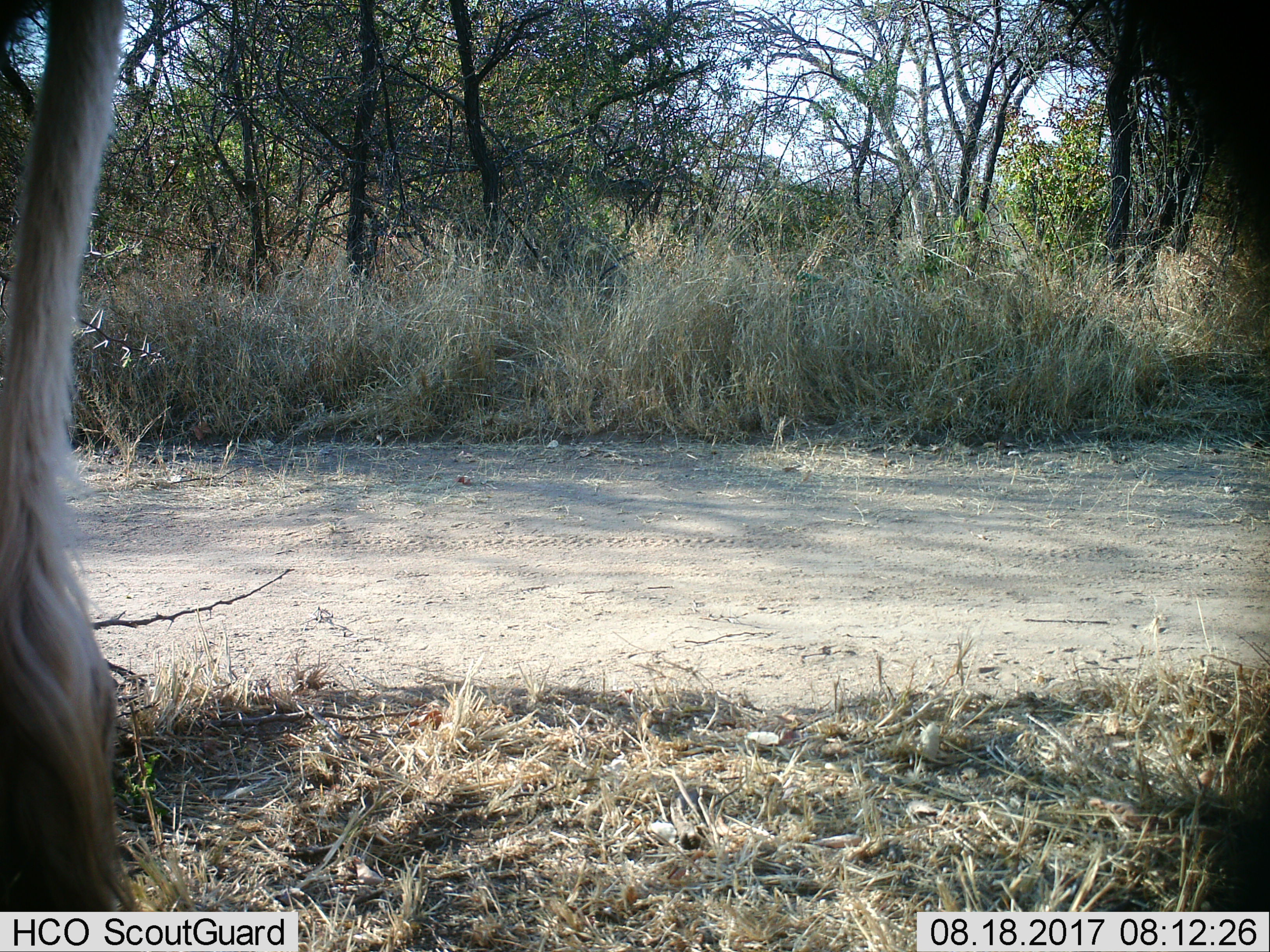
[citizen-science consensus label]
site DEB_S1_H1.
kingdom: Animalia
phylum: Chordata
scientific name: Vertebrata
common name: domestic animal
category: domesticanimal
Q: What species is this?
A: Domesticanimal (domestic animal) (Vertebrata).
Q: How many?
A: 1.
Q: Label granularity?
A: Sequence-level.